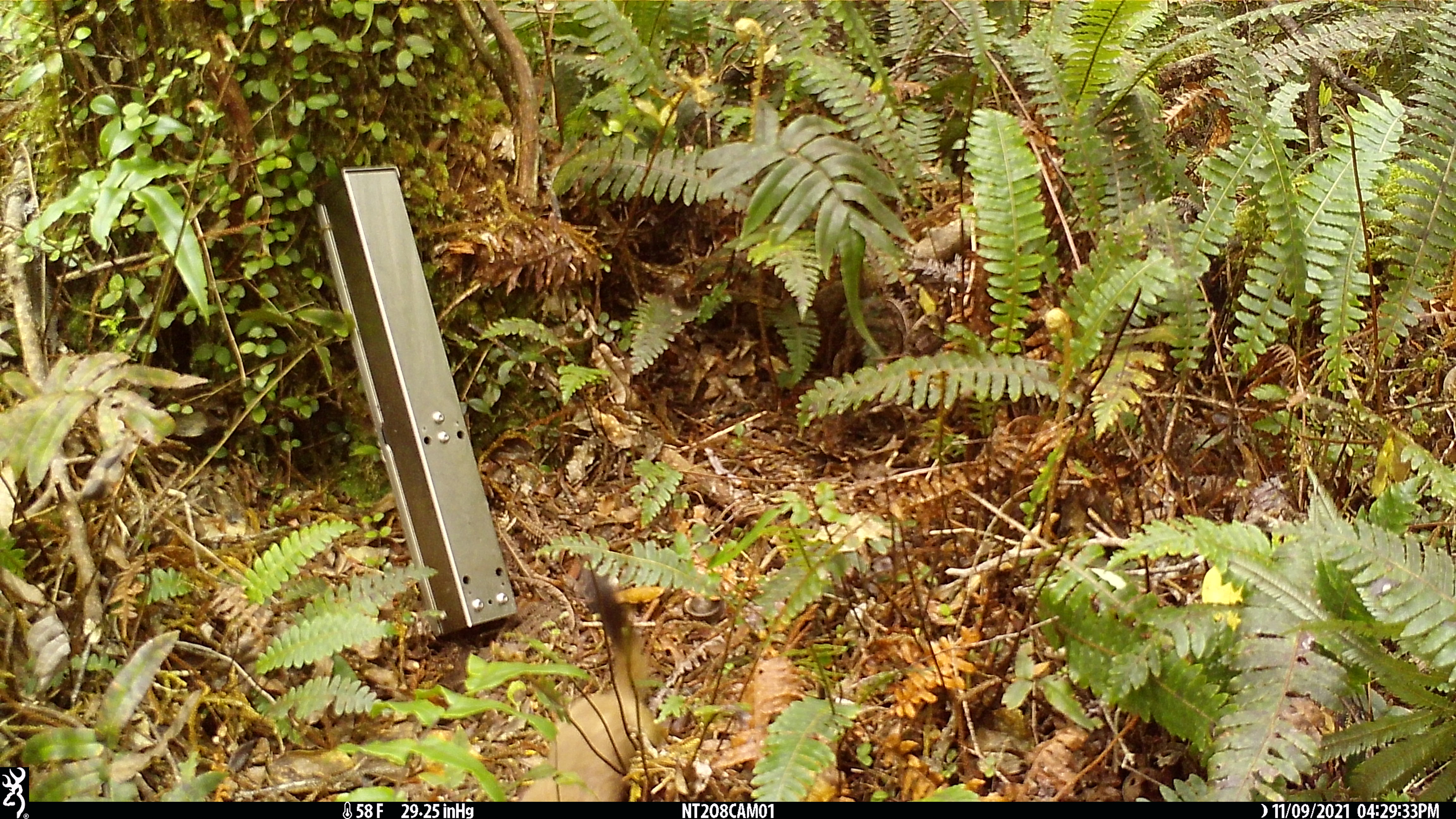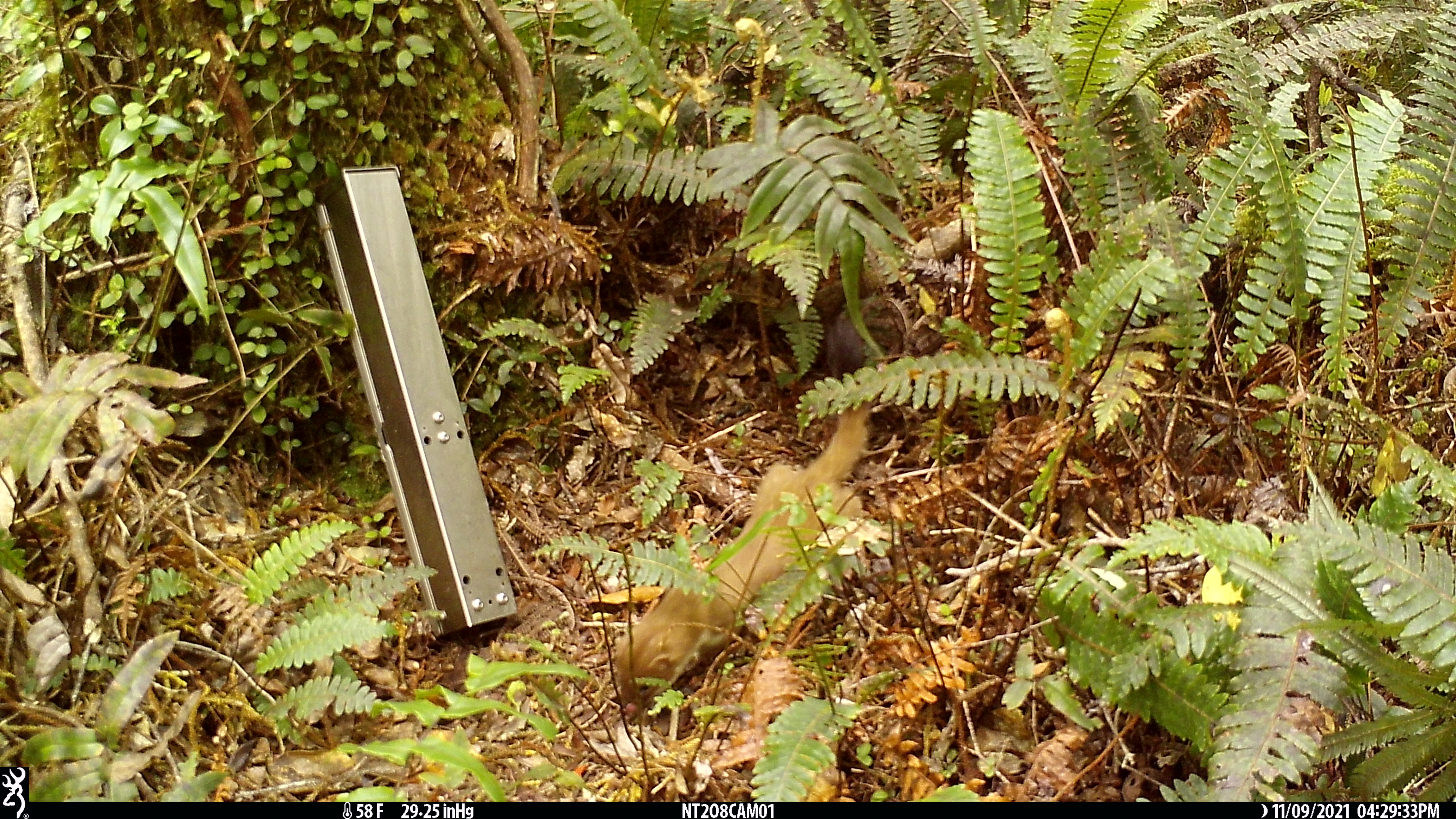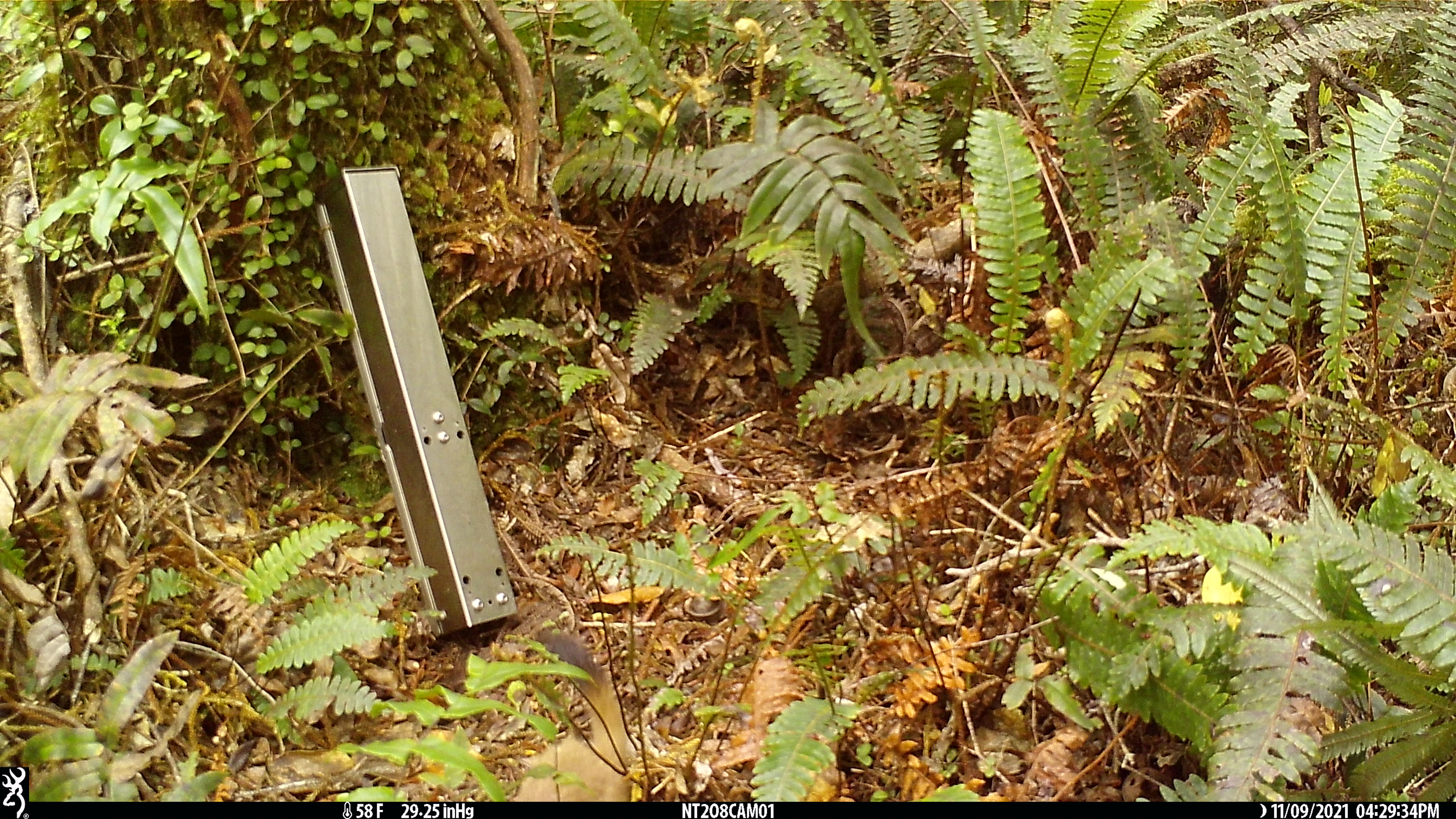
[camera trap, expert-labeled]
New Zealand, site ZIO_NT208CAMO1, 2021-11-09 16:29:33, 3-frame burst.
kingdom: Animalia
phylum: Chordata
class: Mammalia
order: Carnivora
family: Mustelidae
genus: Mustela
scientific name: Mustela erminea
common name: stoat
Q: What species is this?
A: Stoat (Mustela erminea).